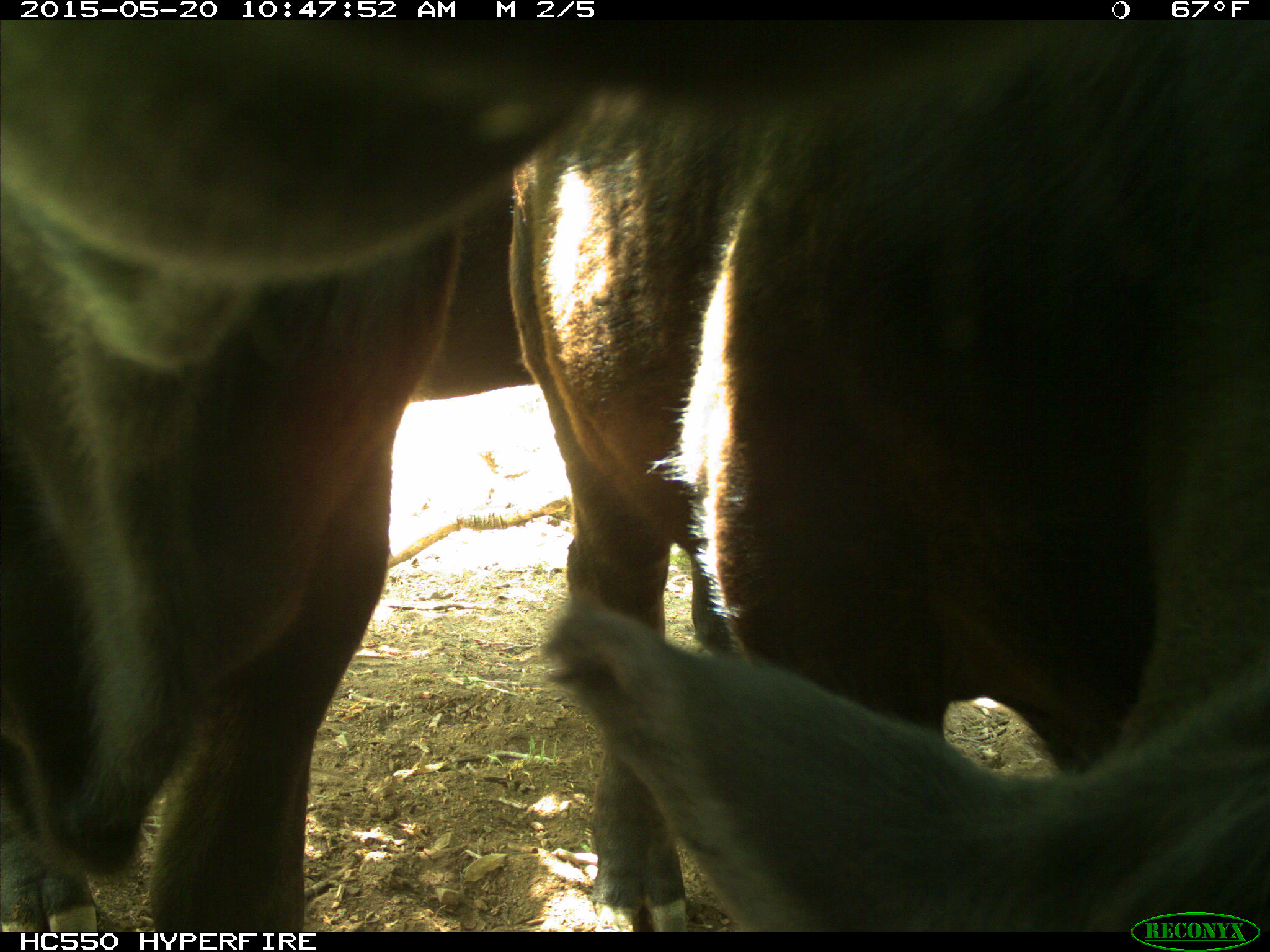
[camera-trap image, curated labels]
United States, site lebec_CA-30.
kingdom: Animalia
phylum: Chordata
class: Mammalia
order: Artiodactyla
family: Bovidae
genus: Bos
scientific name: Bos taurus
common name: domestic cow